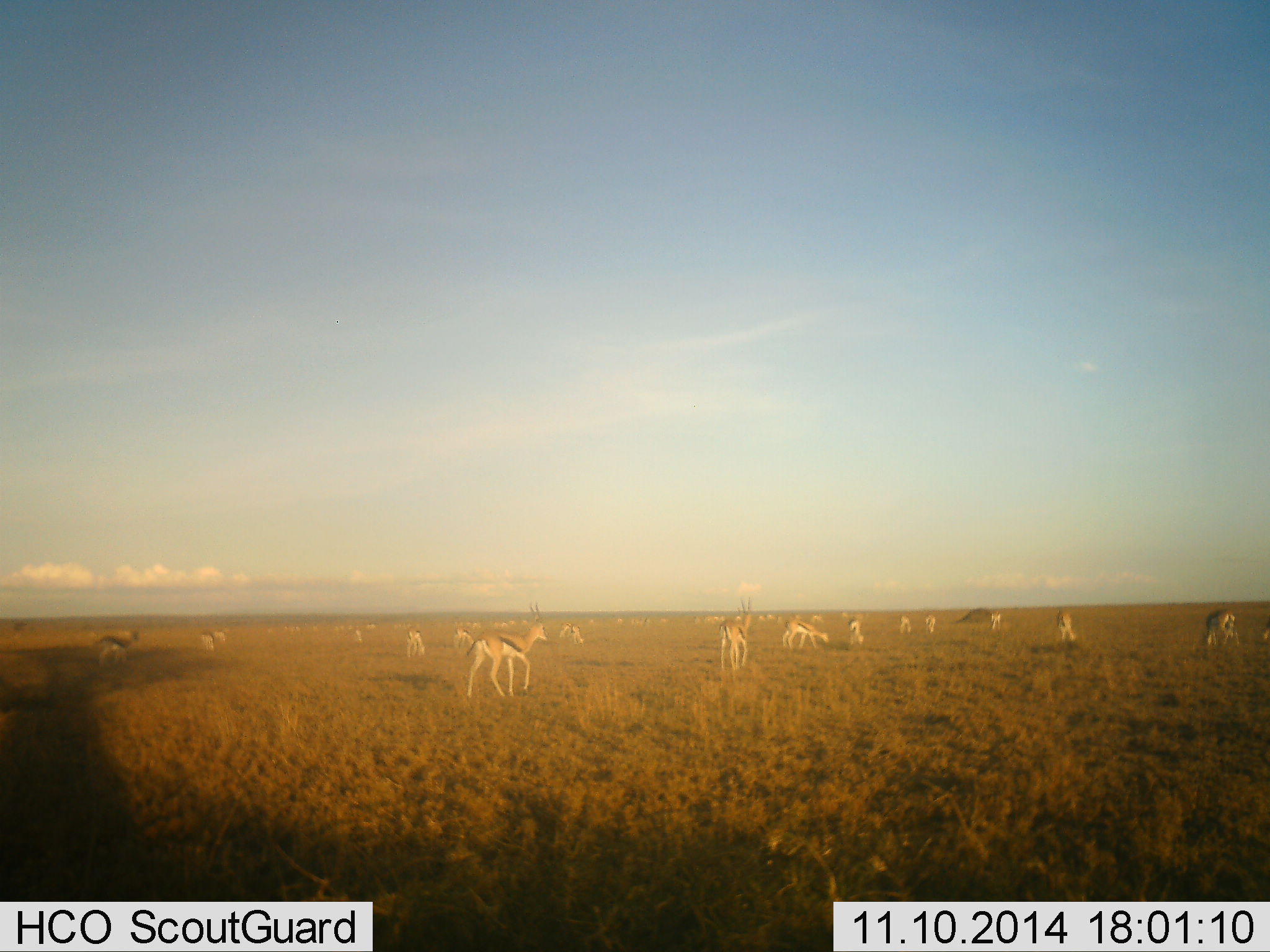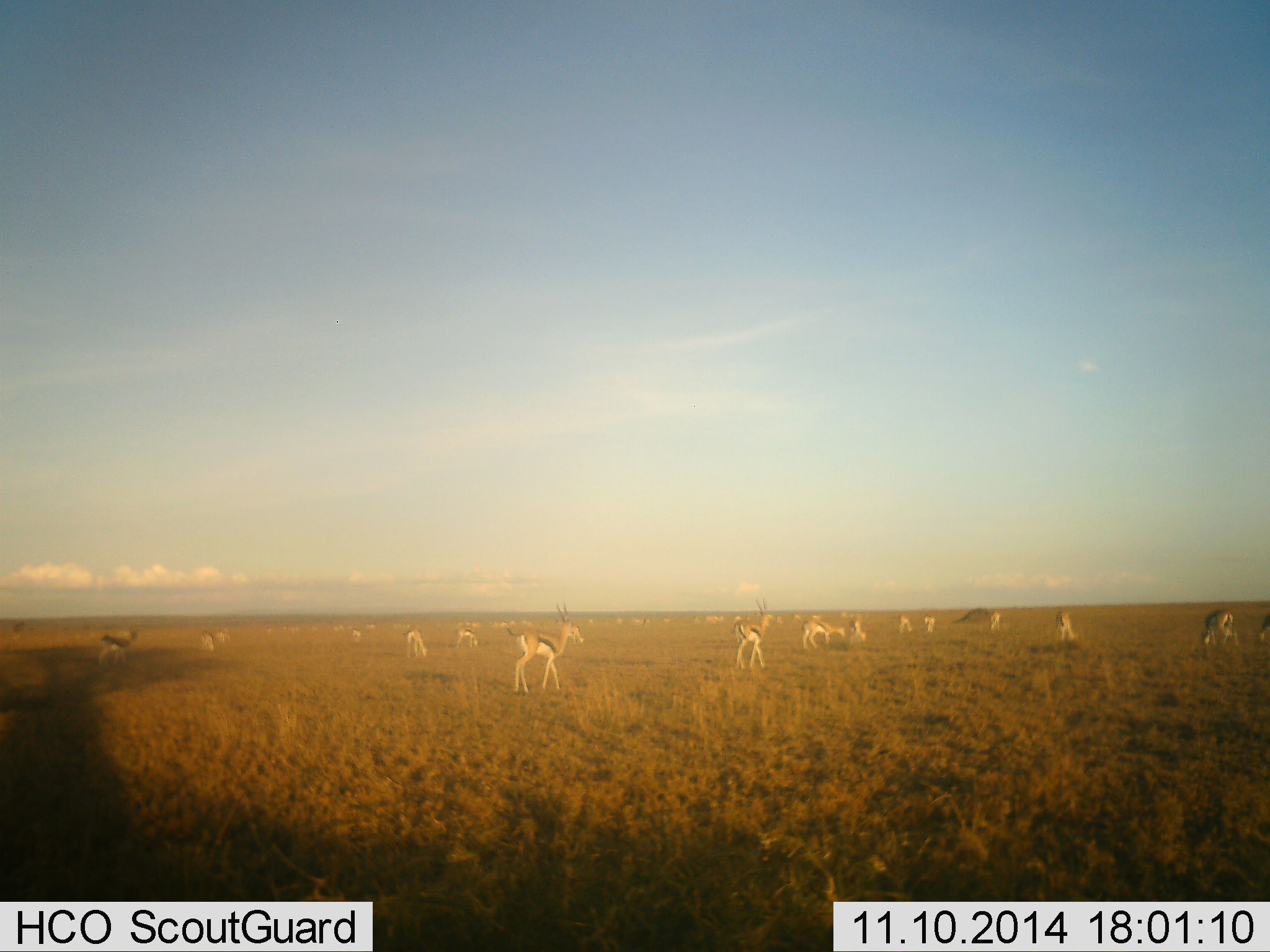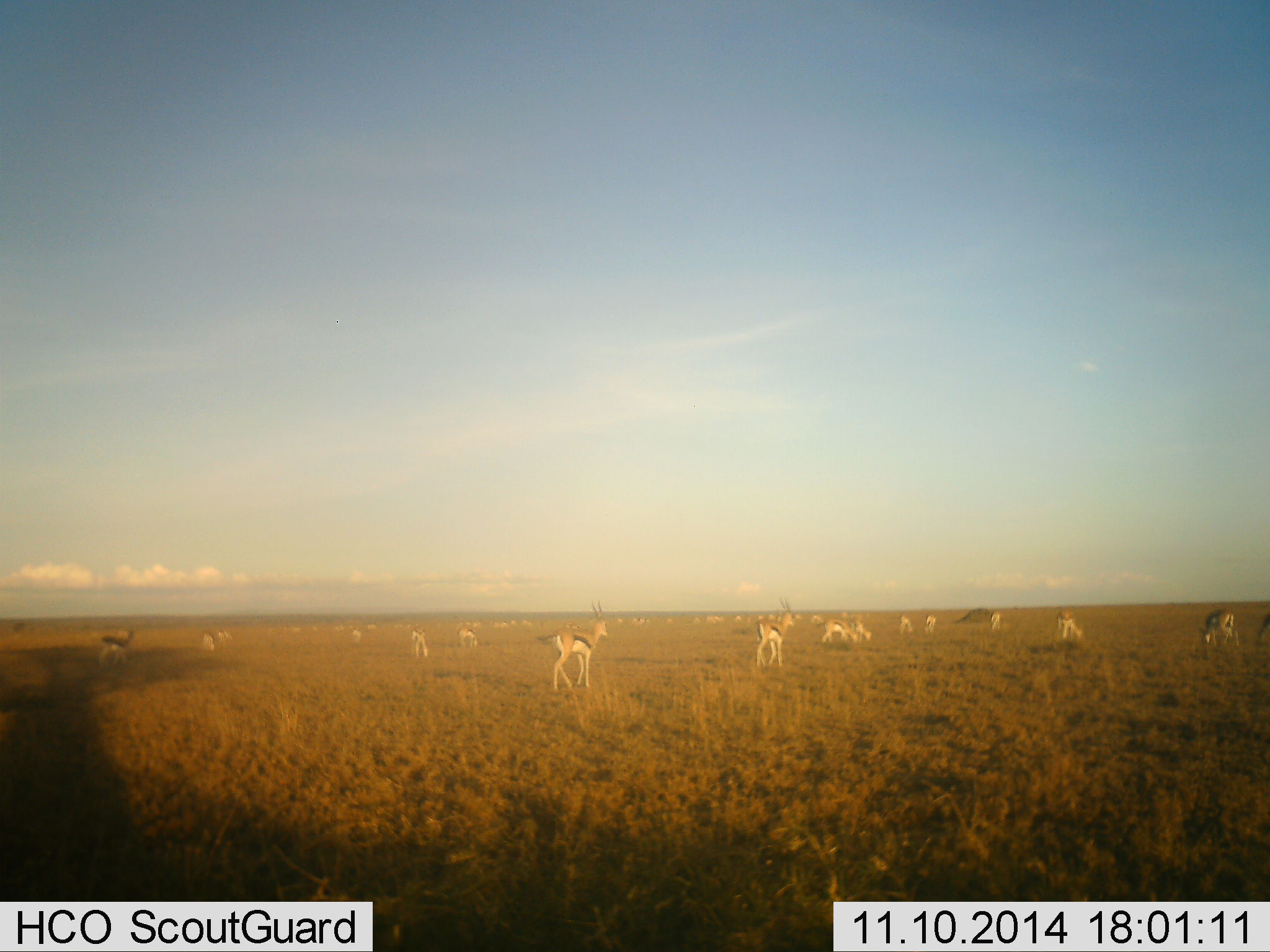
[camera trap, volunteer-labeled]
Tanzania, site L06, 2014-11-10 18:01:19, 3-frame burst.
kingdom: Animalia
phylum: Chordata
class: Mammalia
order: Artiodactyla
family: Bovidae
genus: Eudorcas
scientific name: Eudorcas thomsonii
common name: thomson's gazelle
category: gazellethomsons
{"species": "gazellethomsons (thomson's gazelle) (Eudorcas thomsonii)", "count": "11-50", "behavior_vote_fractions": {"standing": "70%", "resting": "10%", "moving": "60%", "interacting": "10%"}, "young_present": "10%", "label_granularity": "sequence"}